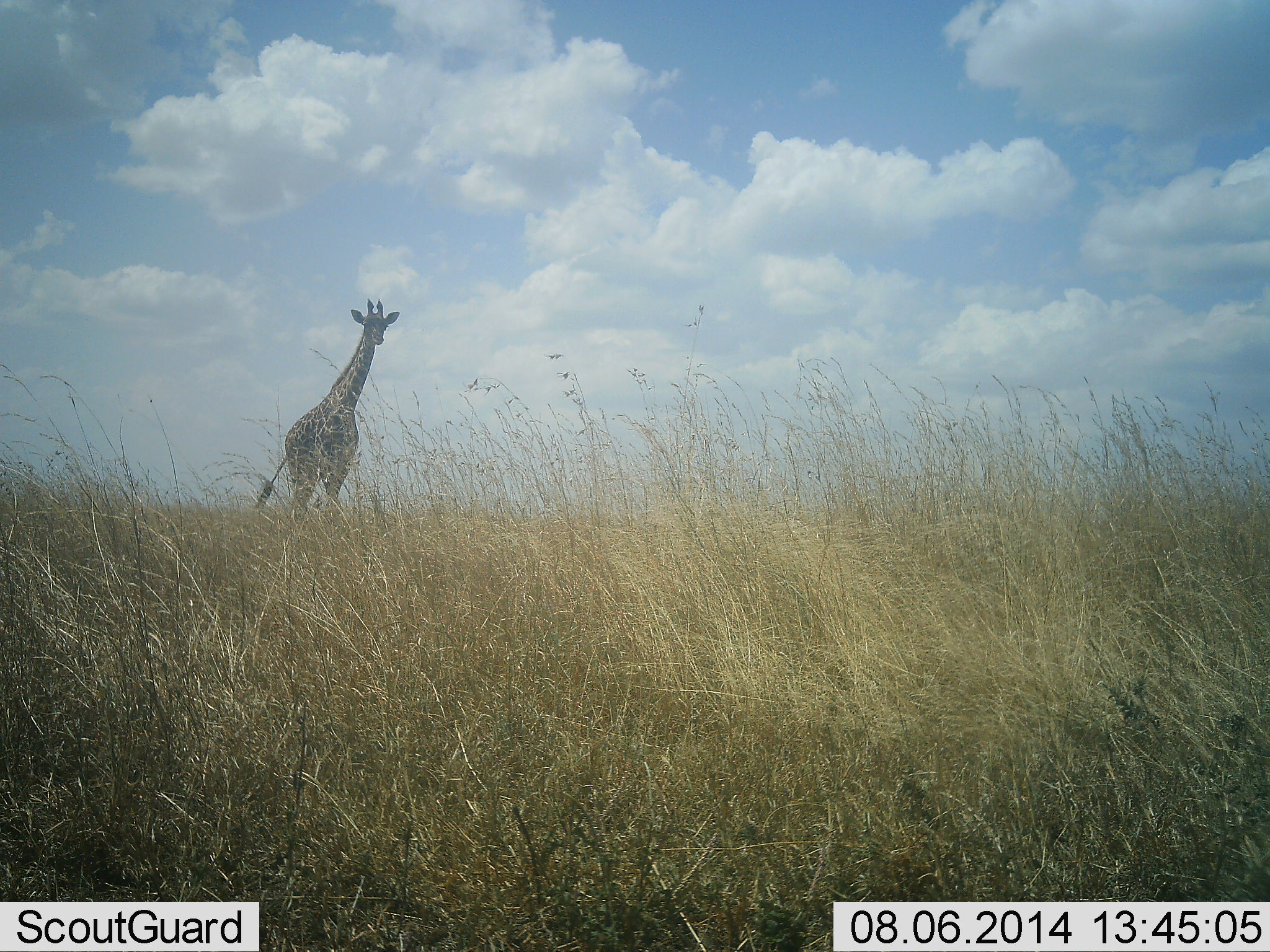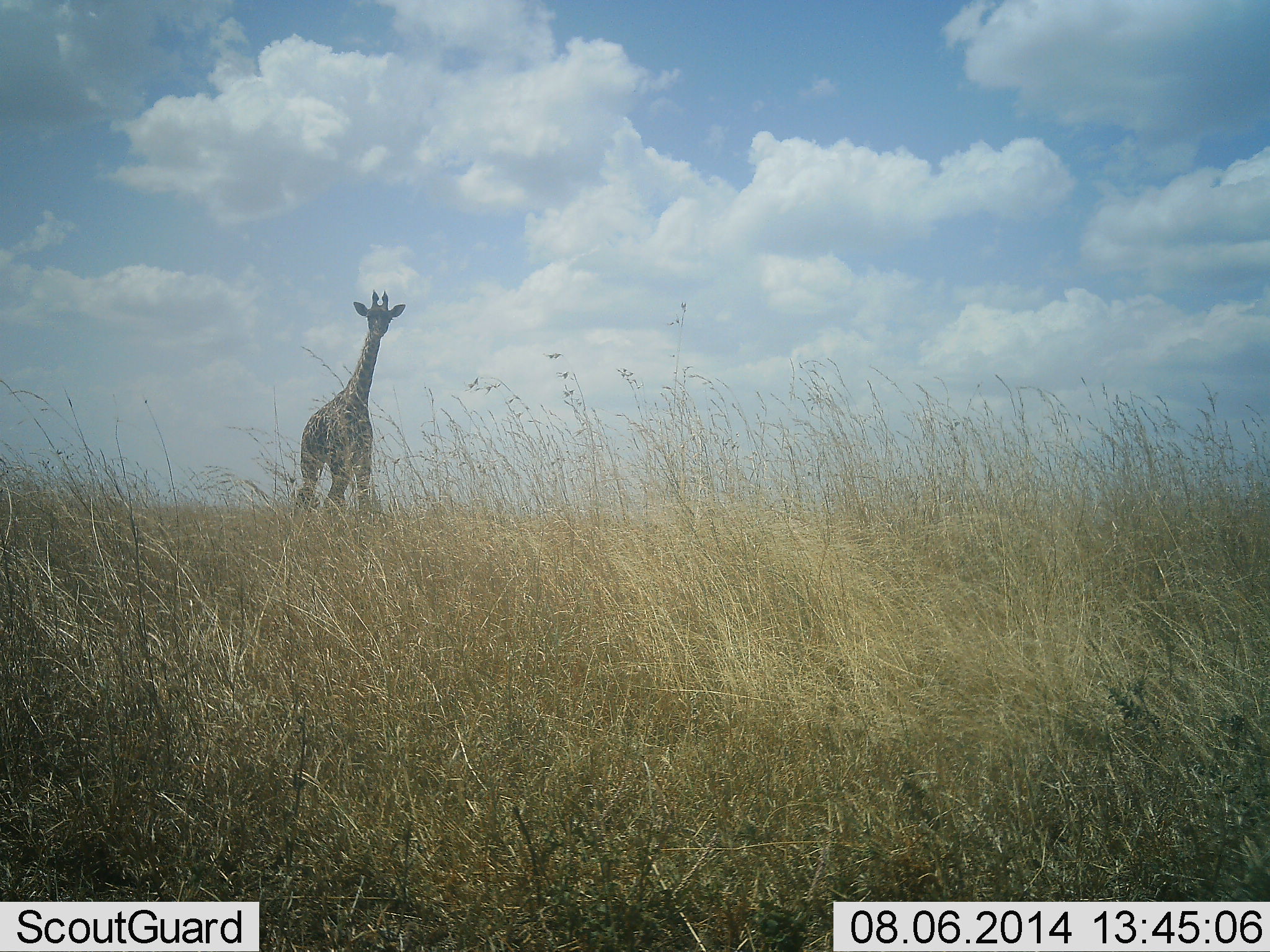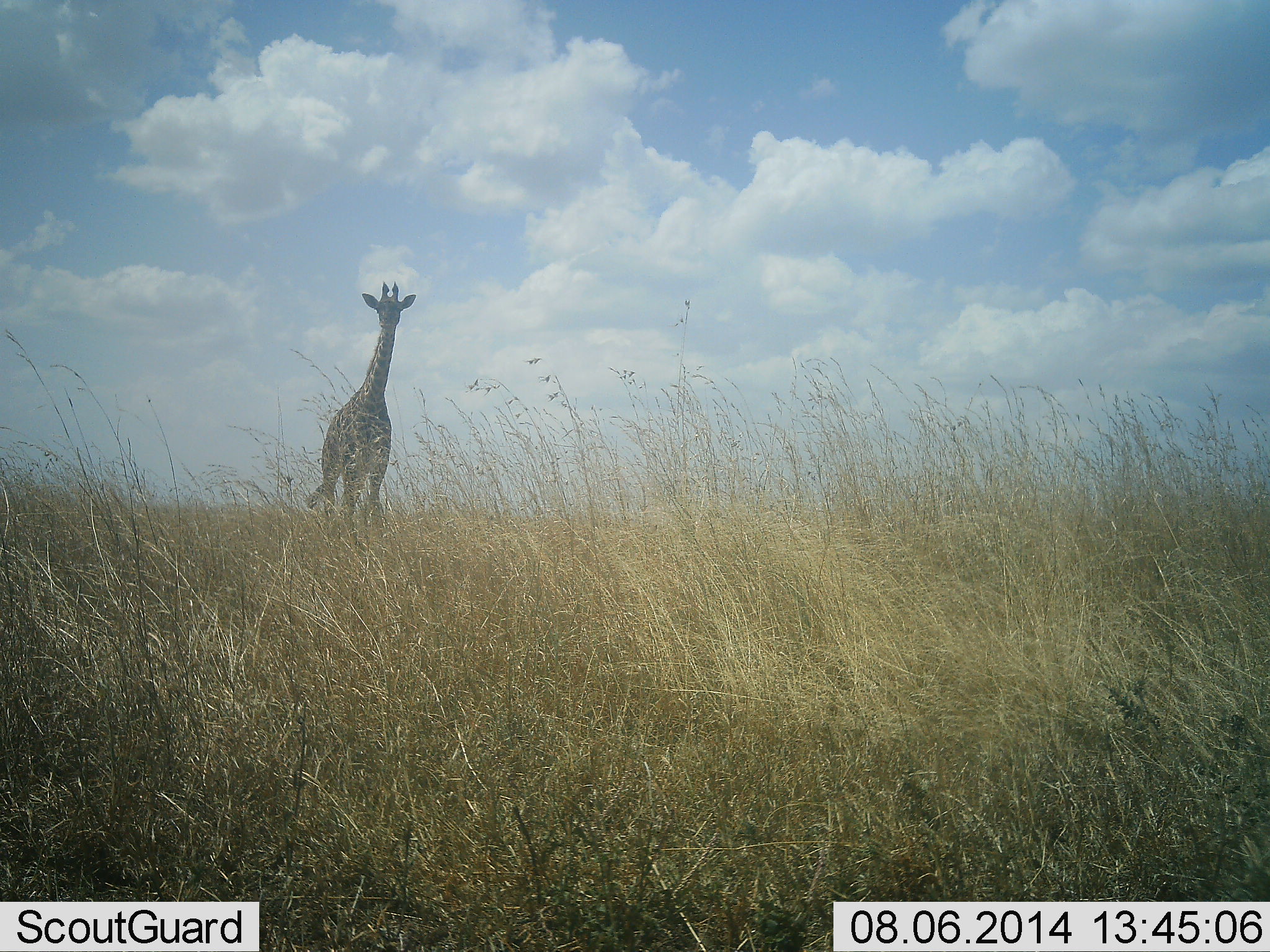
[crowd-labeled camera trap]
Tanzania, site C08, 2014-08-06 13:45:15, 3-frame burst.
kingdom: Animalia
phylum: Chordata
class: Mammalia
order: Artiodactyla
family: Giraffidae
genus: Giraffa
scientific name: Giraffa camelopardalis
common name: giraffe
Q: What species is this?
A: Giraffe (Giraffa camelopardalis).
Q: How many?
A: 1.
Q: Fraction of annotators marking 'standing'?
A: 30%.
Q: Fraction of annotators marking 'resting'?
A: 0%.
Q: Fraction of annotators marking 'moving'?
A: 70%.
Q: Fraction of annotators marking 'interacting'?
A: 0%.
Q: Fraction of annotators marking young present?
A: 0%.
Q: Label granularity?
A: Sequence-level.